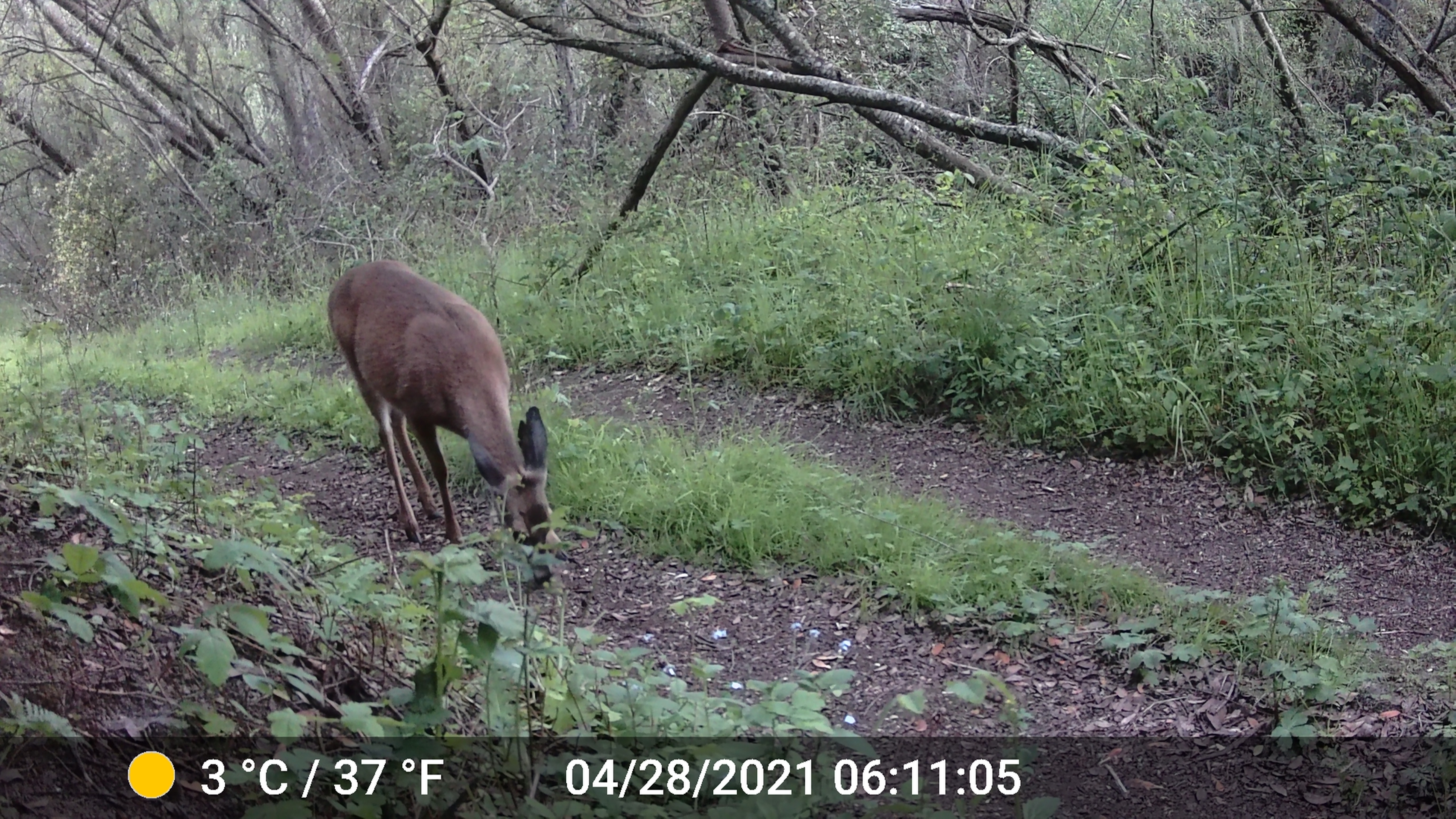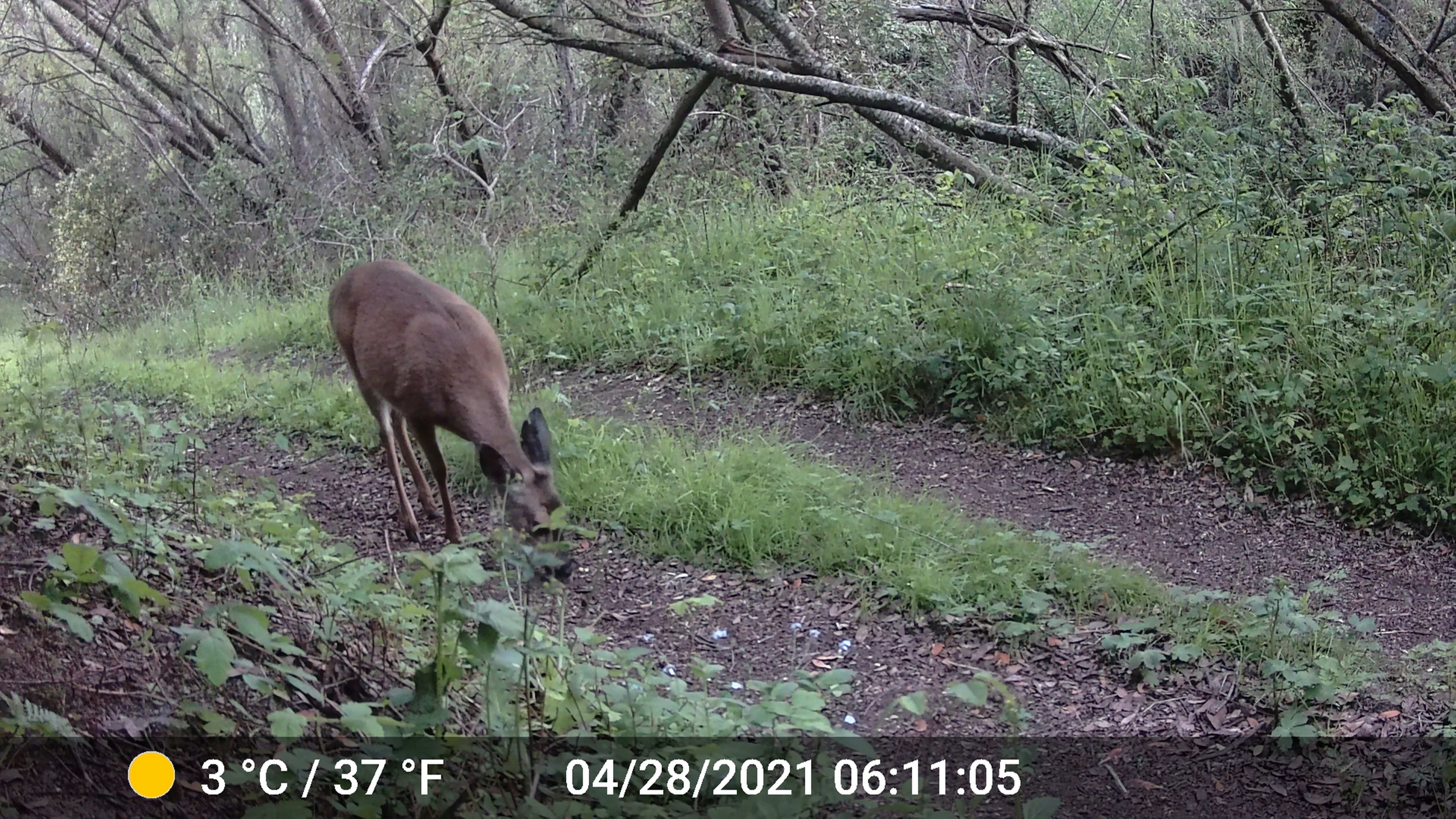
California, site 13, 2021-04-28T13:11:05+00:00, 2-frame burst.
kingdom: Animalia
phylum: Chordata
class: Mammalia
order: Artiodactyla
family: Cervidae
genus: Odocoileus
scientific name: Odocoileus hemionus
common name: mule deer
Mule deer (Odocoileus hemionus).